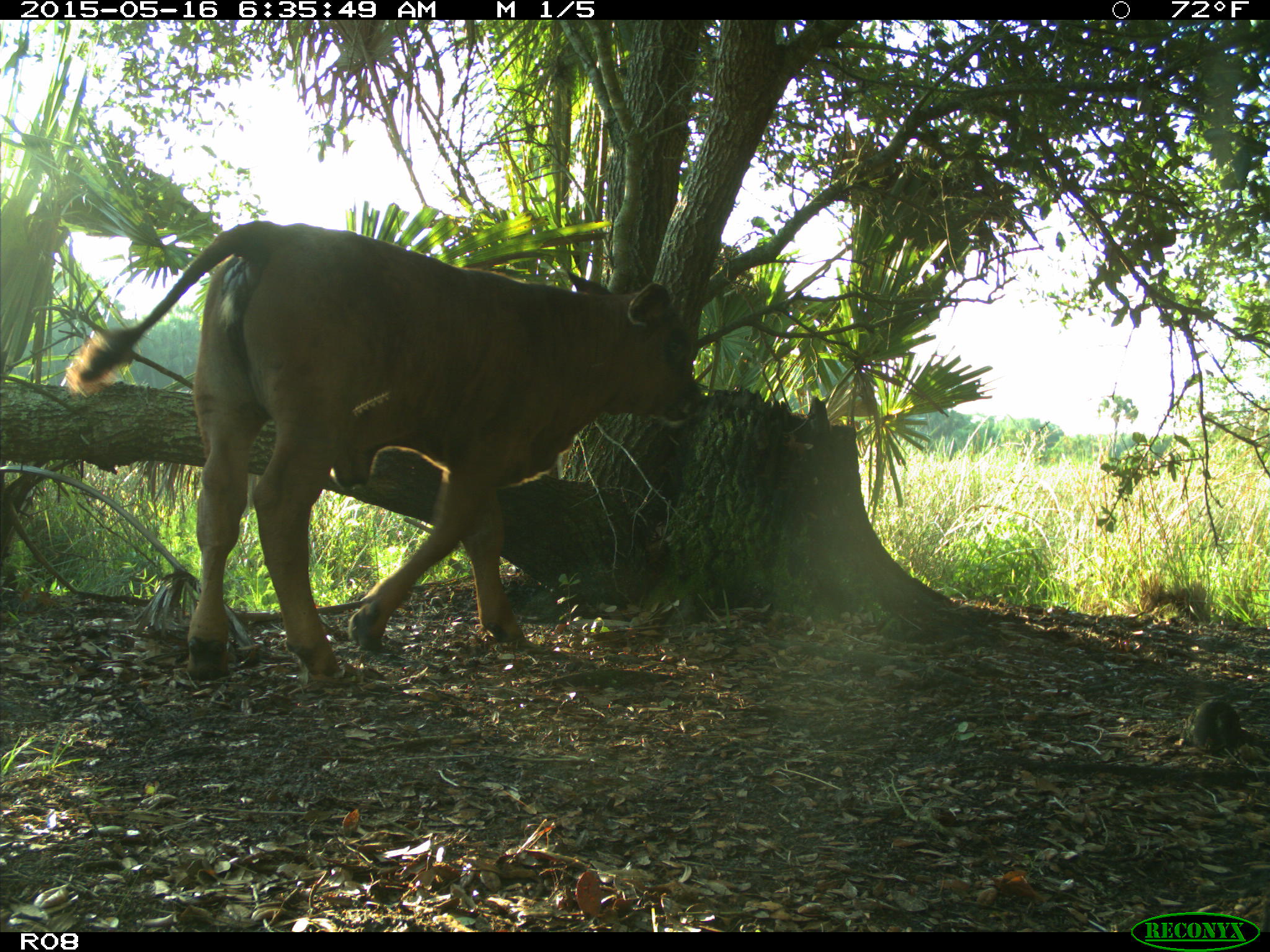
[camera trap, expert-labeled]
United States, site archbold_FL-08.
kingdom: Animalia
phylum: Chordata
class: Mammalia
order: Artiodactyla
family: Bovidae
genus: Bos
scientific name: Bos taurus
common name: domestic cow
Bos taurus (domestic cow).